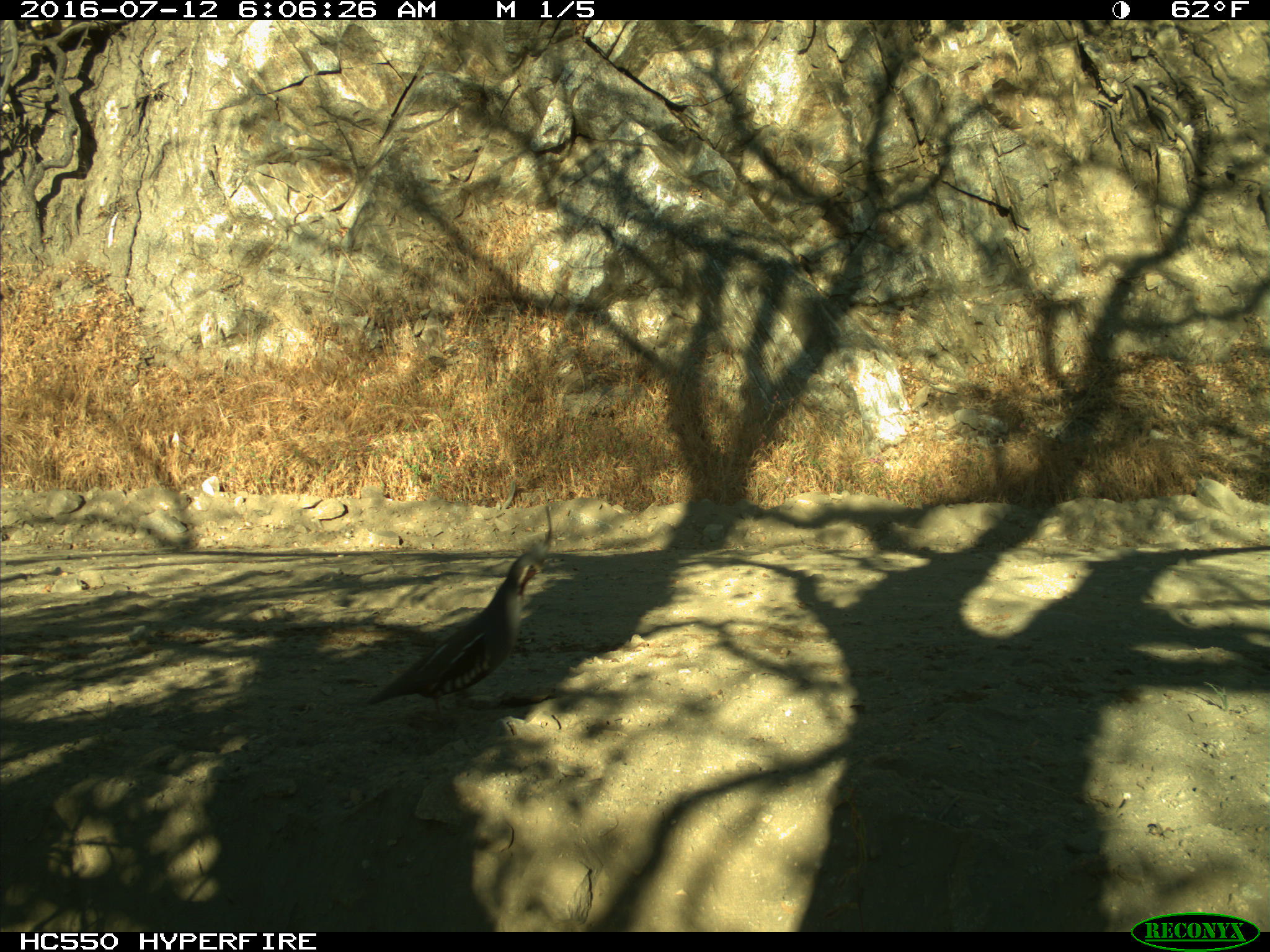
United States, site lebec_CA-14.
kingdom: Animalia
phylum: Chordata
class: Aves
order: Galliformes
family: Odontophoridae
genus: Callipepla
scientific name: Callipepla californica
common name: california quail